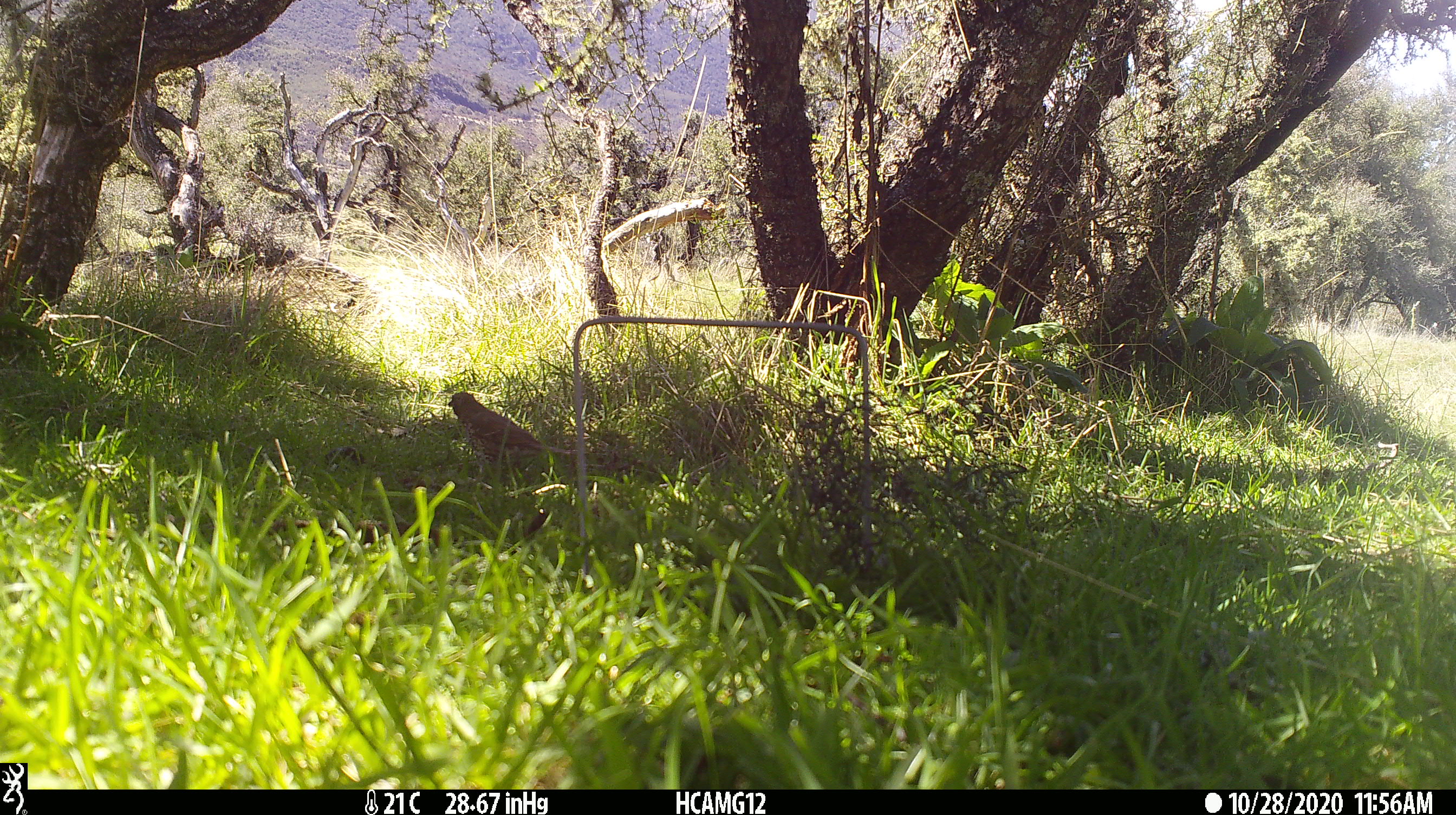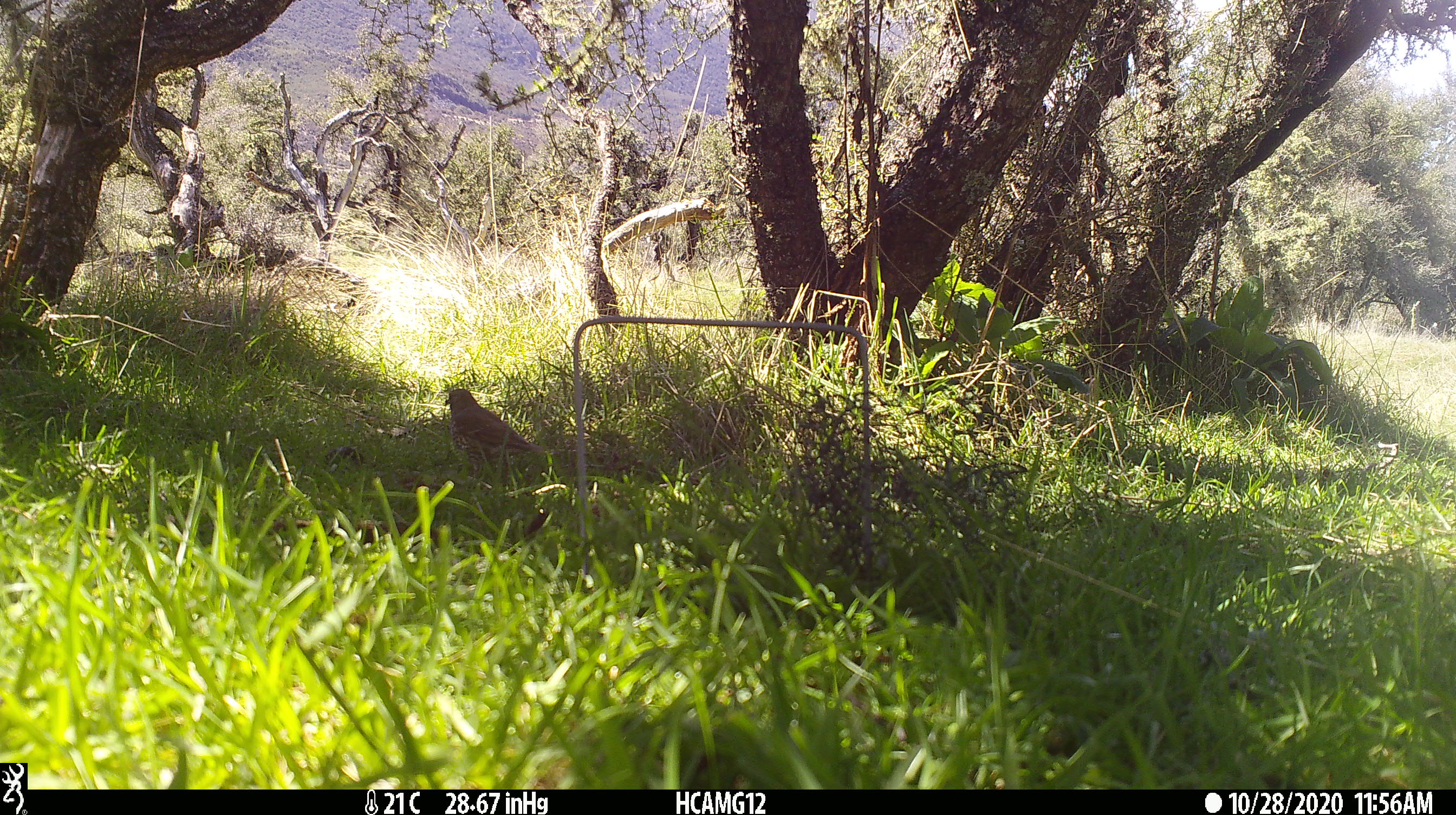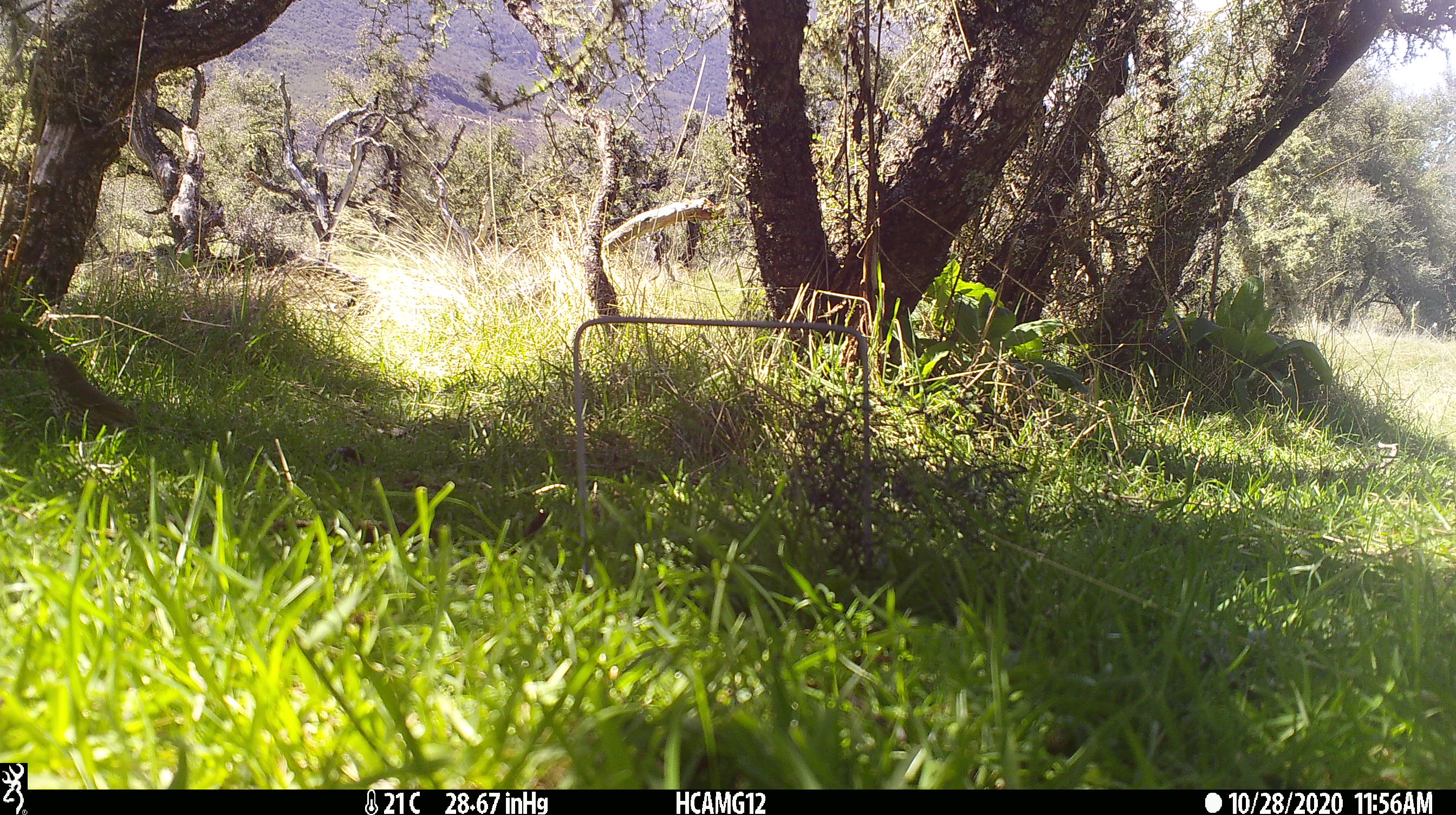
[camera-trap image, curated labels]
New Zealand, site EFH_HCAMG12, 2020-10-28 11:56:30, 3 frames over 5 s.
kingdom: Animalia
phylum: Chordata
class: Aves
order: Passeriformes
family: Turdidae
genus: Turdus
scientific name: Turdus philomelos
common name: song thrush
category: thrush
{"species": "thrush (song thrush) (Turdus philomelos)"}